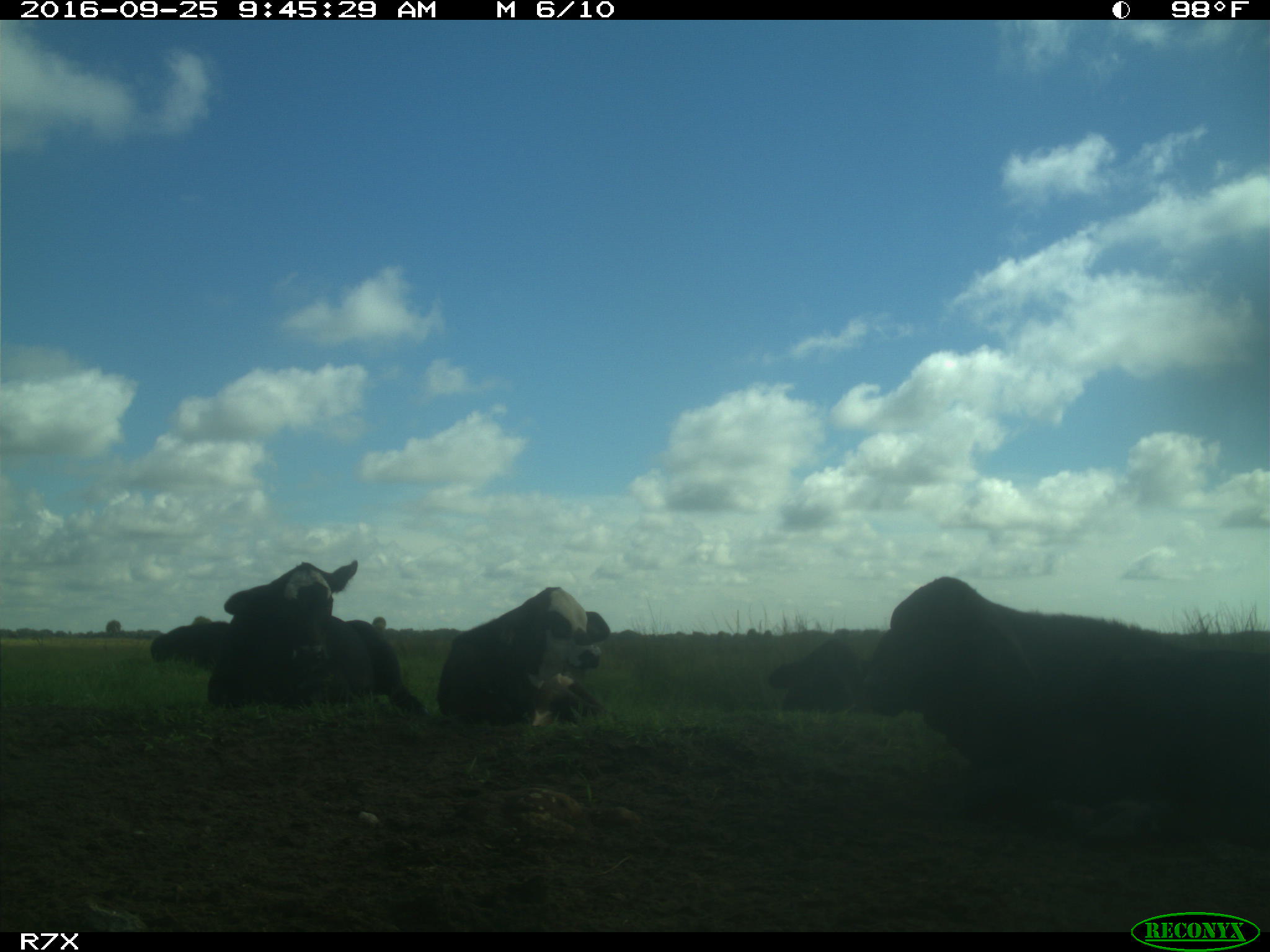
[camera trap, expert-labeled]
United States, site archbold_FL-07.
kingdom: Animalia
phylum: Chordata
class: Mammalia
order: Artiodactyla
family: Bovidae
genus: Bos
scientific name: Bos taurus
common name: domestic cow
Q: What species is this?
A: Bos taurus (domestic cow).